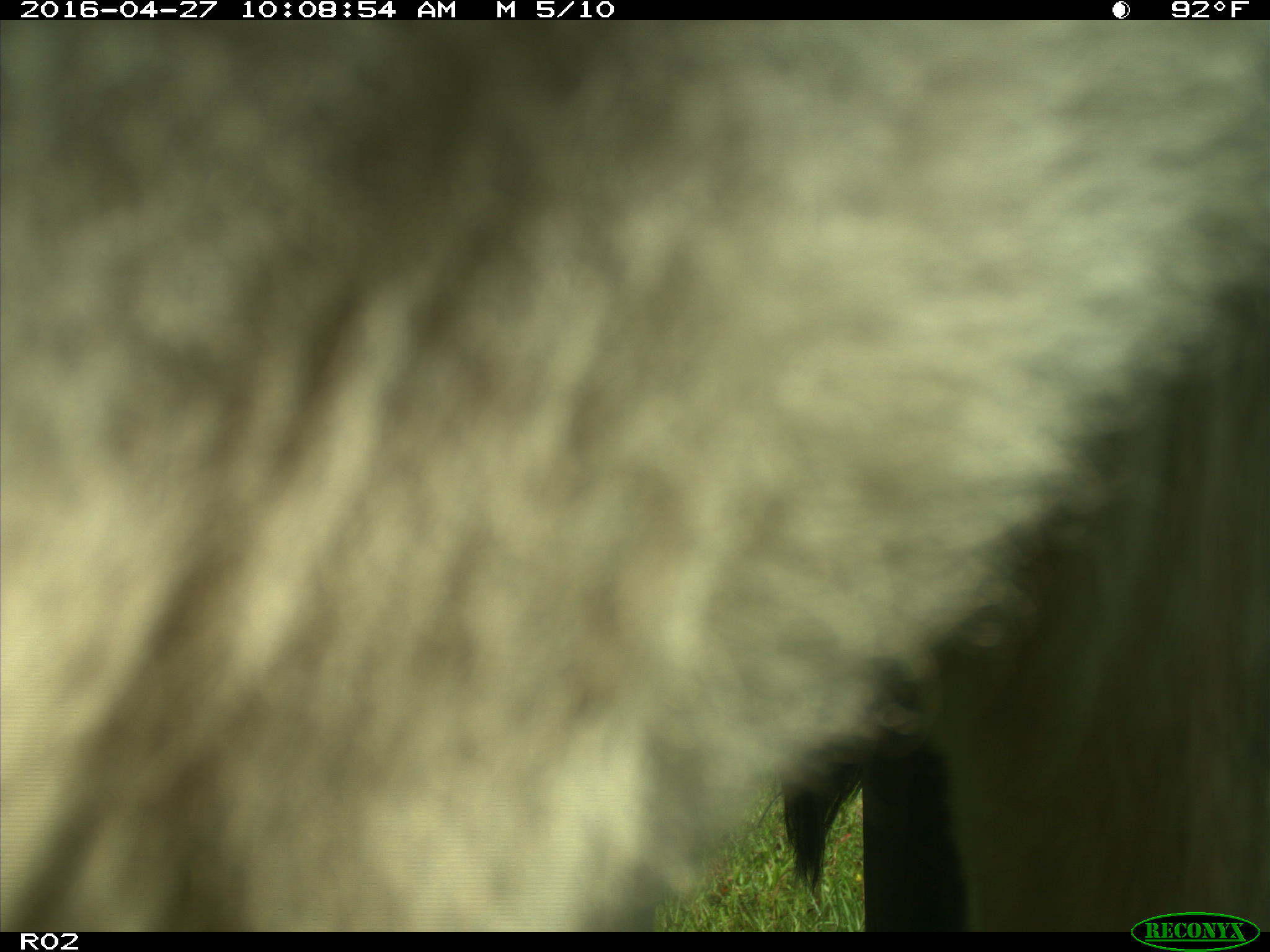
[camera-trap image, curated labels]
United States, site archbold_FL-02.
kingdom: Animalia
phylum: Chordata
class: Mammalia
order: Artiodactyla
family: Bovidae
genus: Bos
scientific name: Bos taurus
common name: domestic cow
Bos taurus (domestic cow).